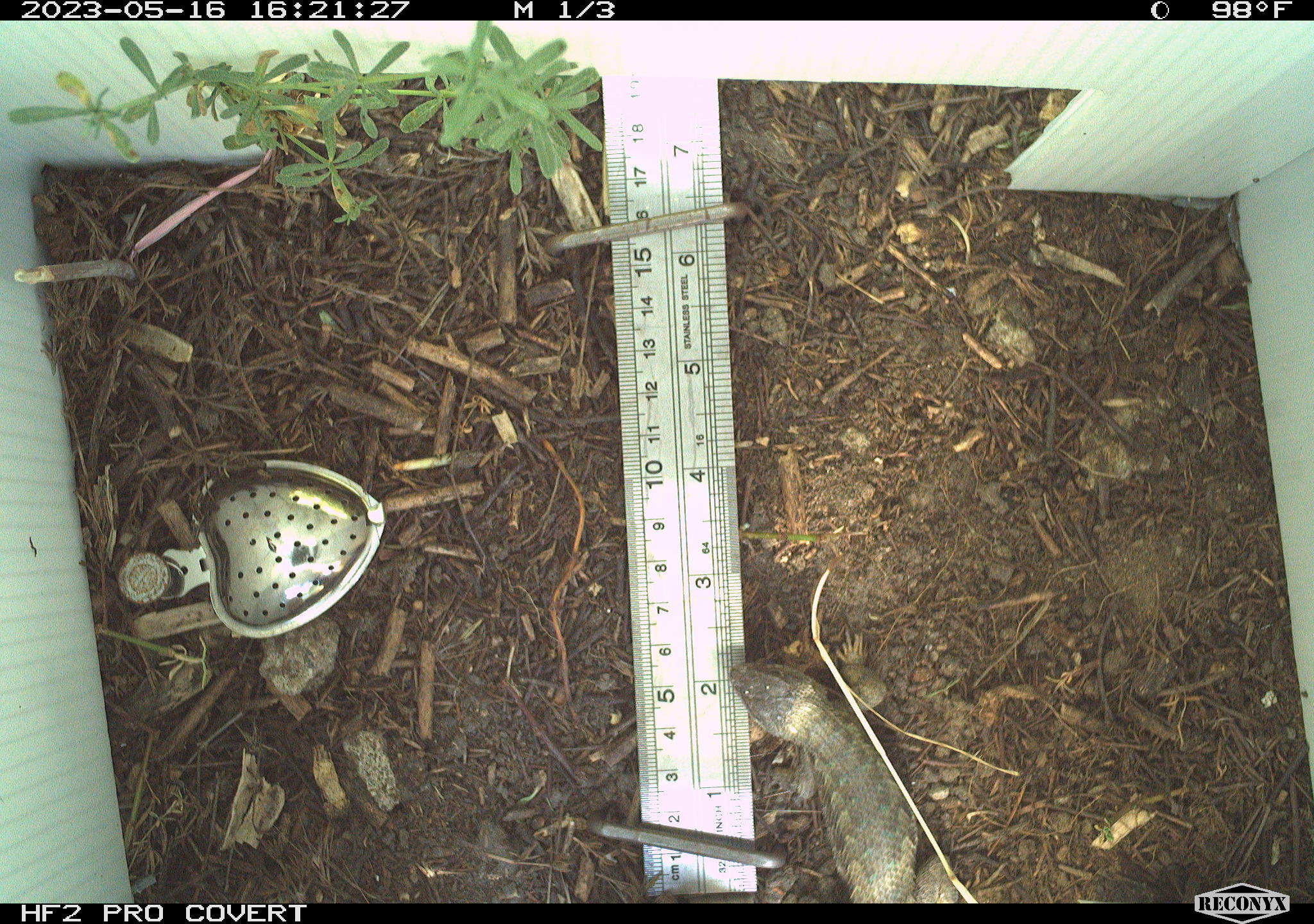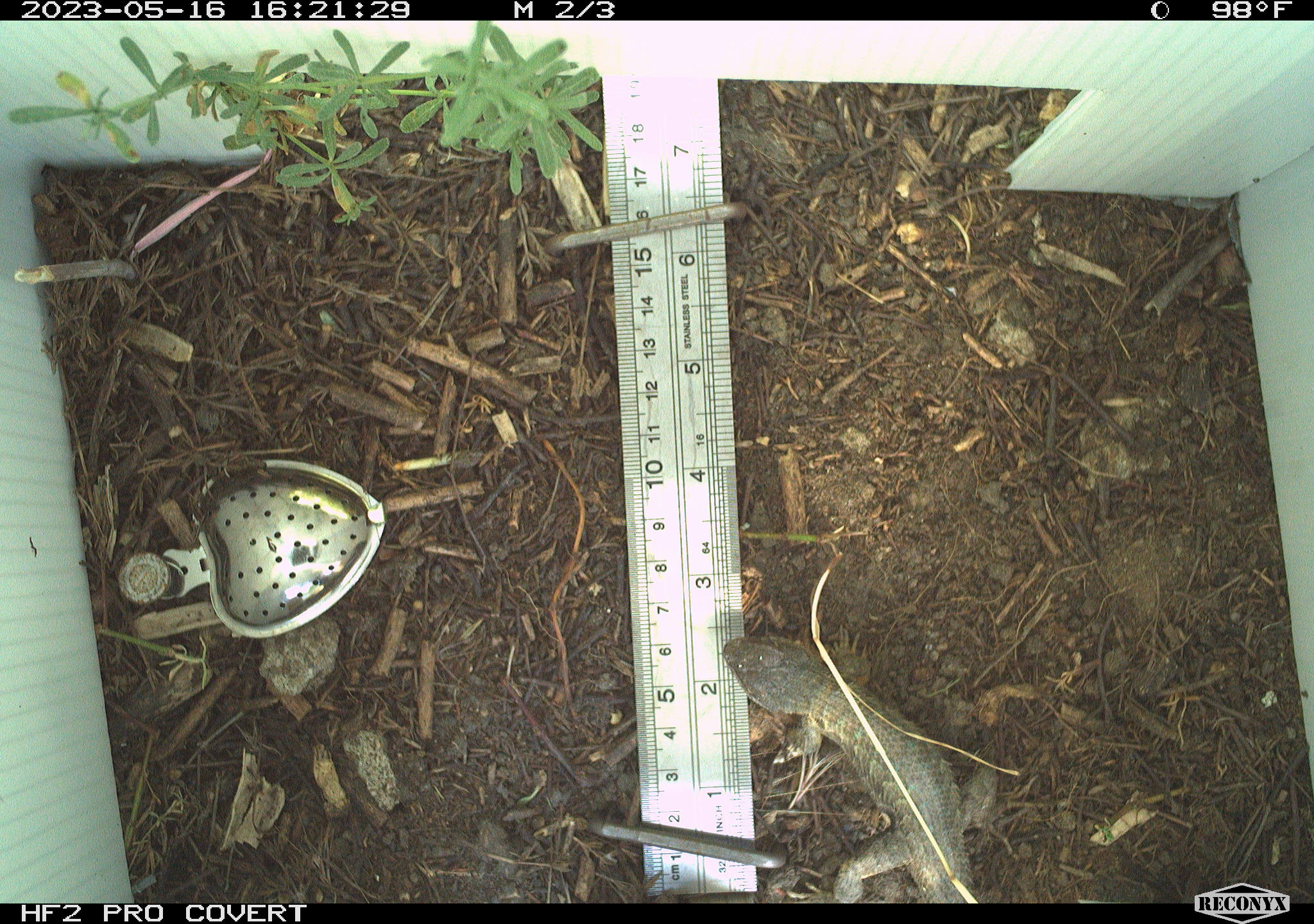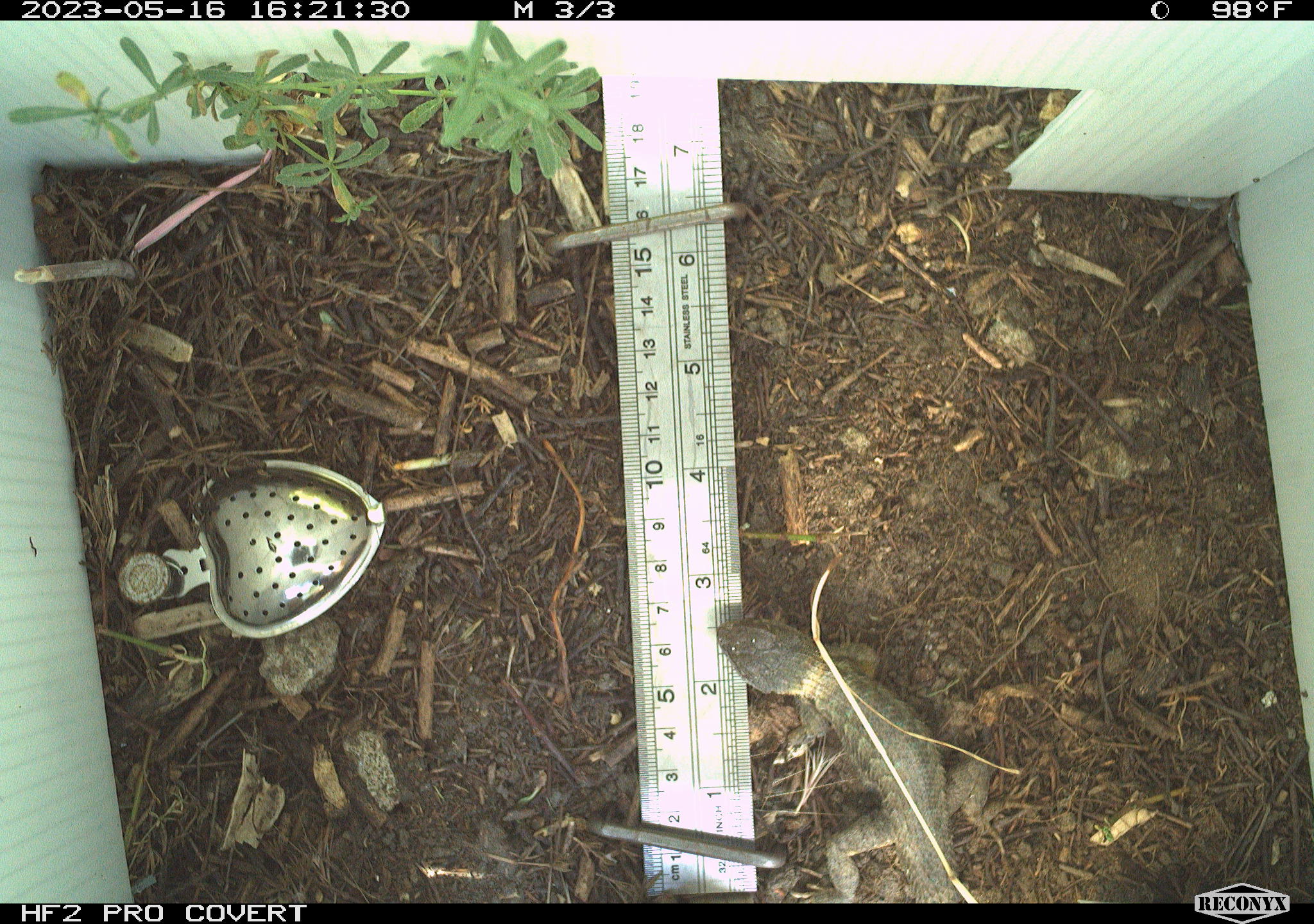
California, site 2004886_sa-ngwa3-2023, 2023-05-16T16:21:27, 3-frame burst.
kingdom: Animalia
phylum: Chordata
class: Reptilia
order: Squamata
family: Phrynosomatidae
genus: Sceloporus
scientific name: Sceloporus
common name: spiny lizards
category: sceloporus species